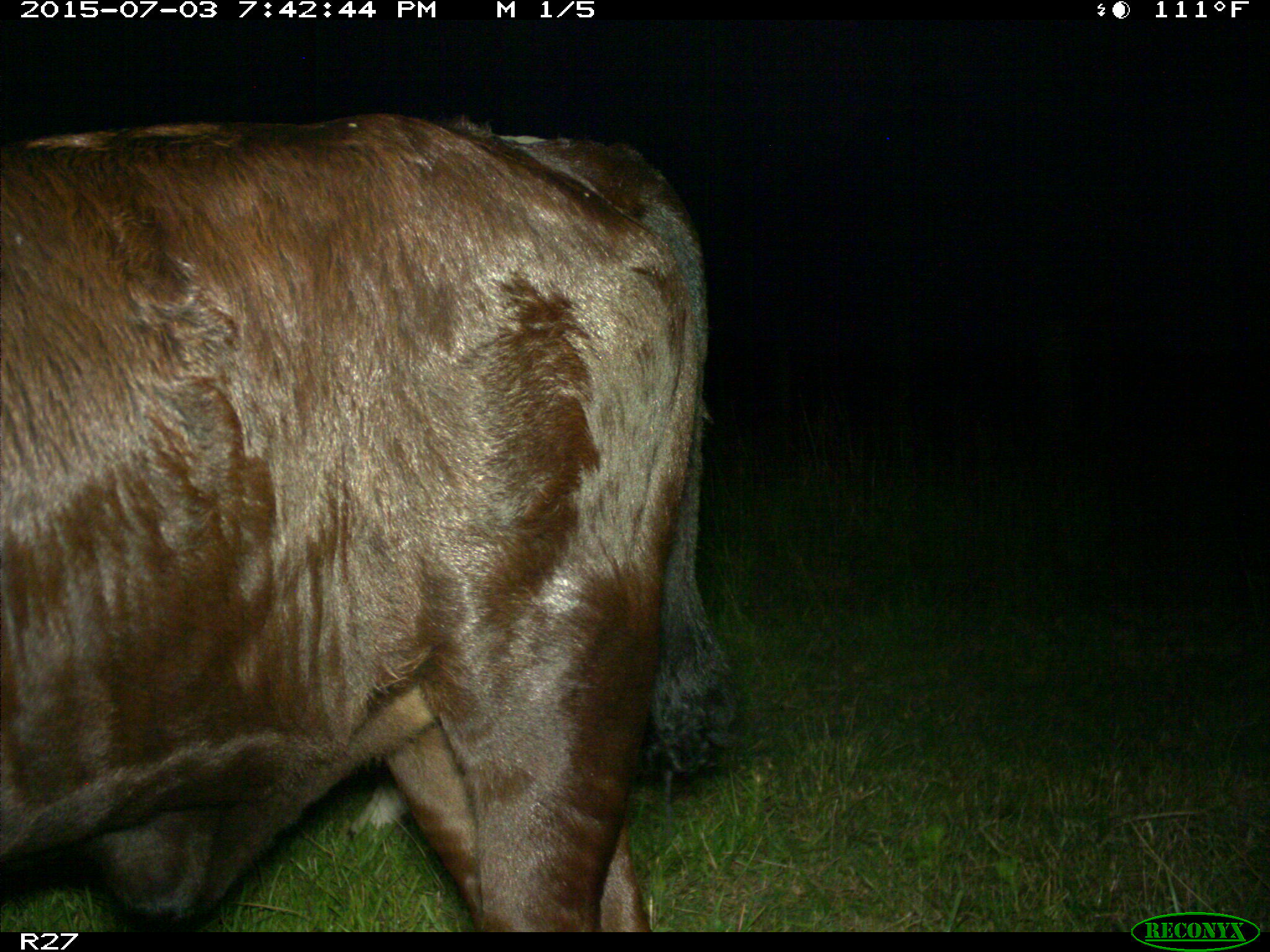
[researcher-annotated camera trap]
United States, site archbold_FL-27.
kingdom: Animalia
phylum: Chordata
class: Mammalia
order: Artiodactyla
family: Bovidae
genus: Bos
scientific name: Bos taurus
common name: domestic cow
Bos taurus (domestic cow).